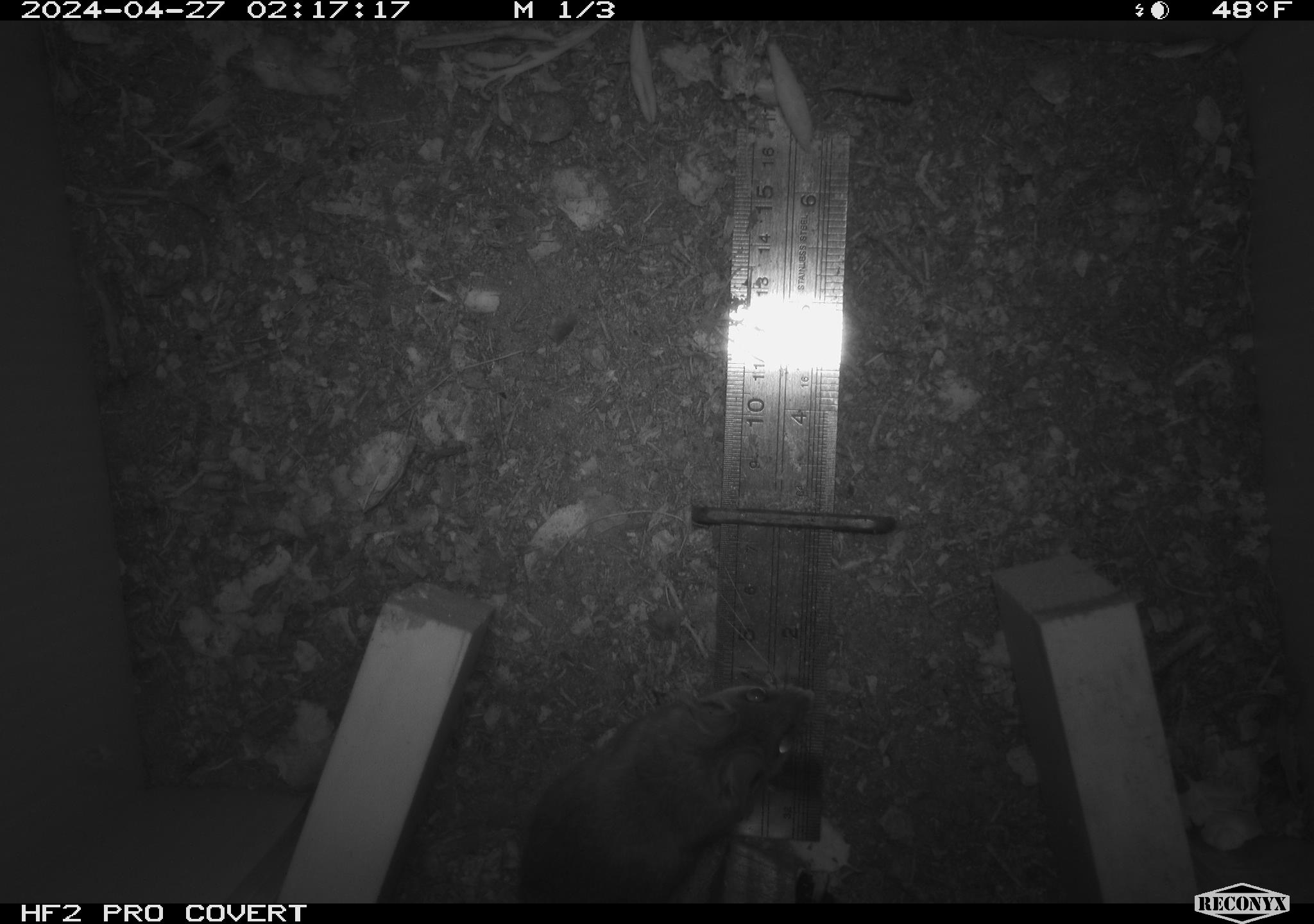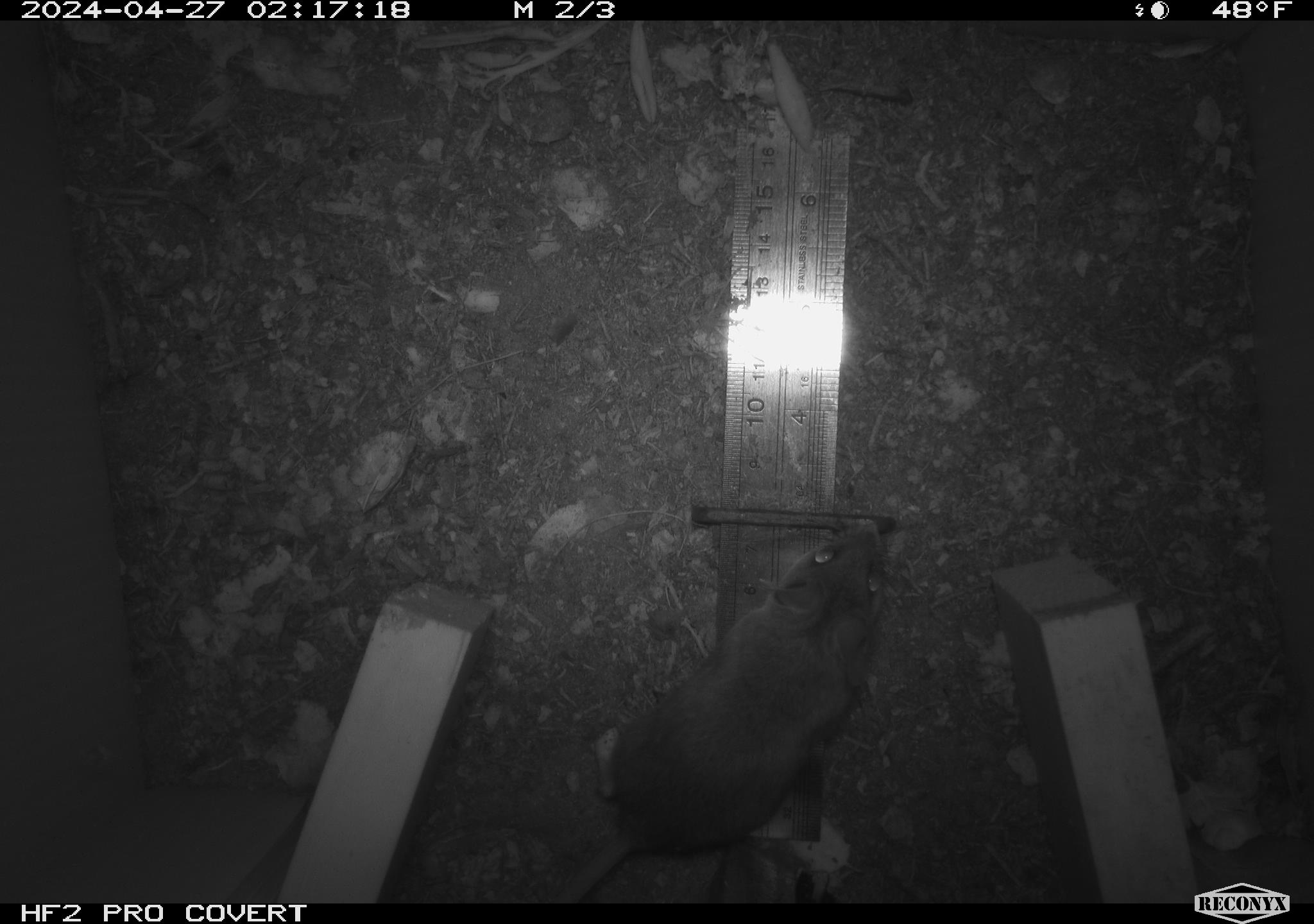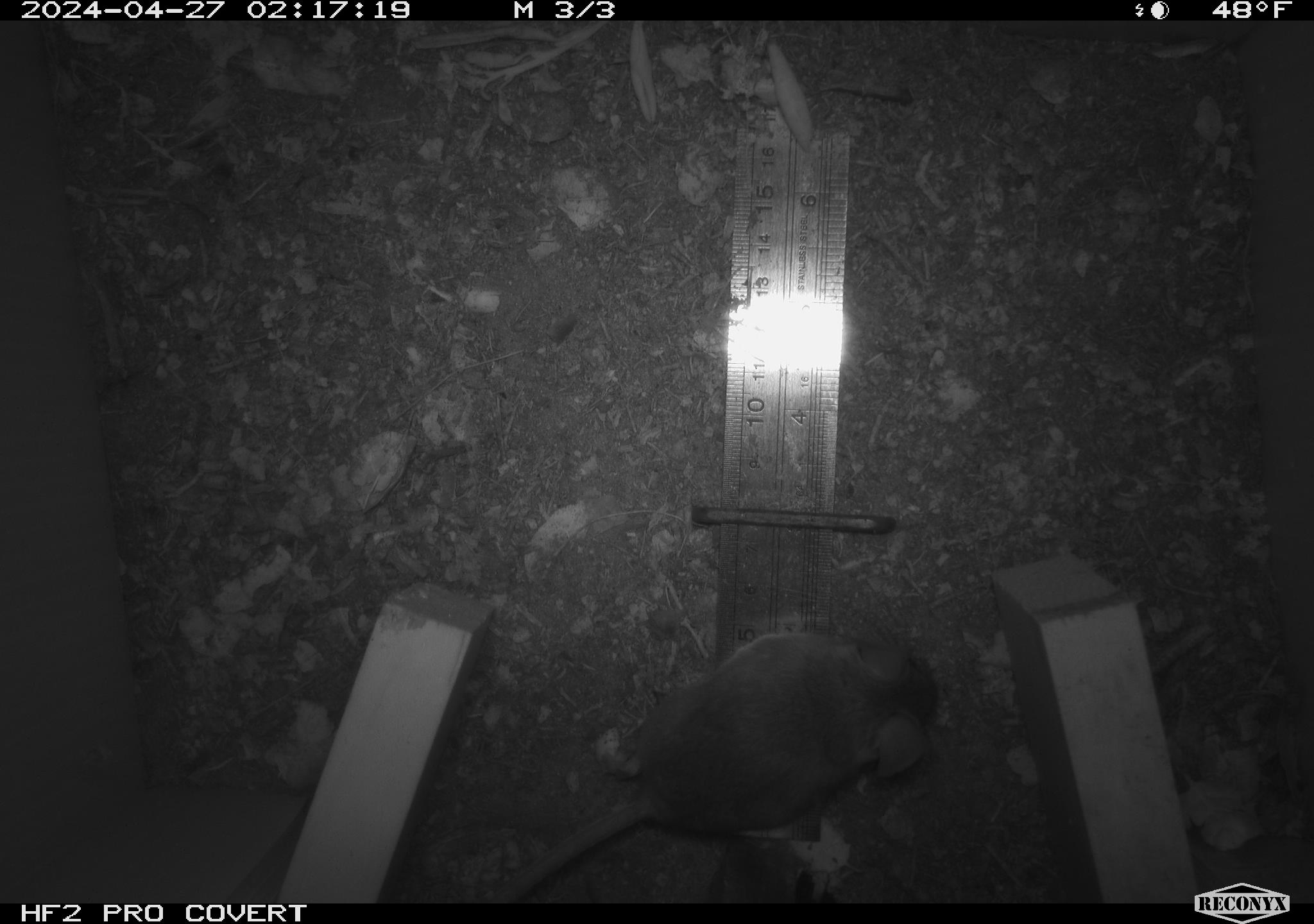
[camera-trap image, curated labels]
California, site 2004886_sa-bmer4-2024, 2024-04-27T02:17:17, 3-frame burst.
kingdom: Animalia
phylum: Chordata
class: Mammalia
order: Rodentia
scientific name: Rodentia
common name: mouse species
Mouse species (Rodentia).